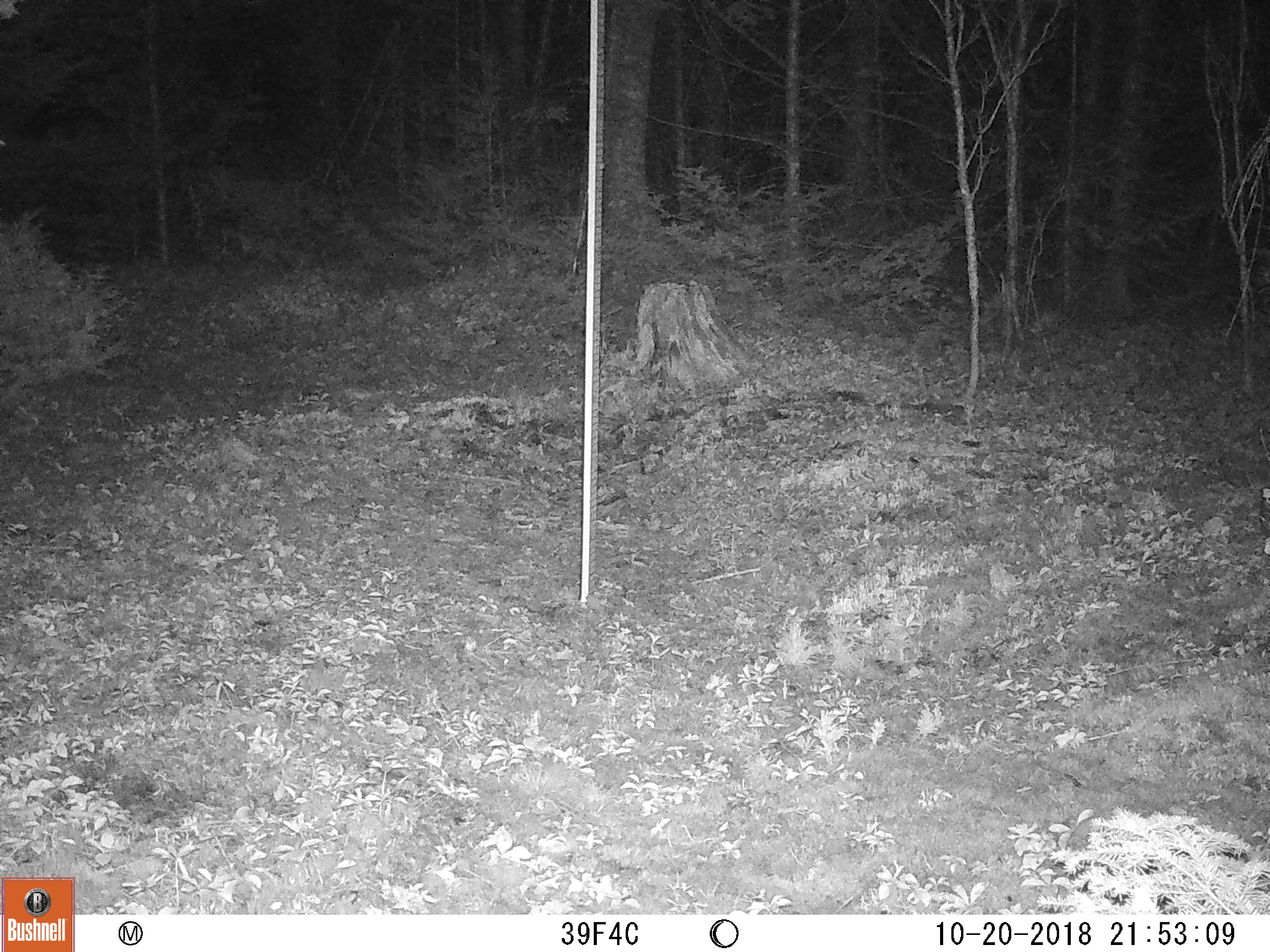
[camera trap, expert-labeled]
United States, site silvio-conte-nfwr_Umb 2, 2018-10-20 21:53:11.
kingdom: Animalia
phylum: Chordata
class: Mammalia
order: Lagomorpha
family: Leporidae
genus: Lepus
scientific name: Lepus americanus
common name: snowshoe hare